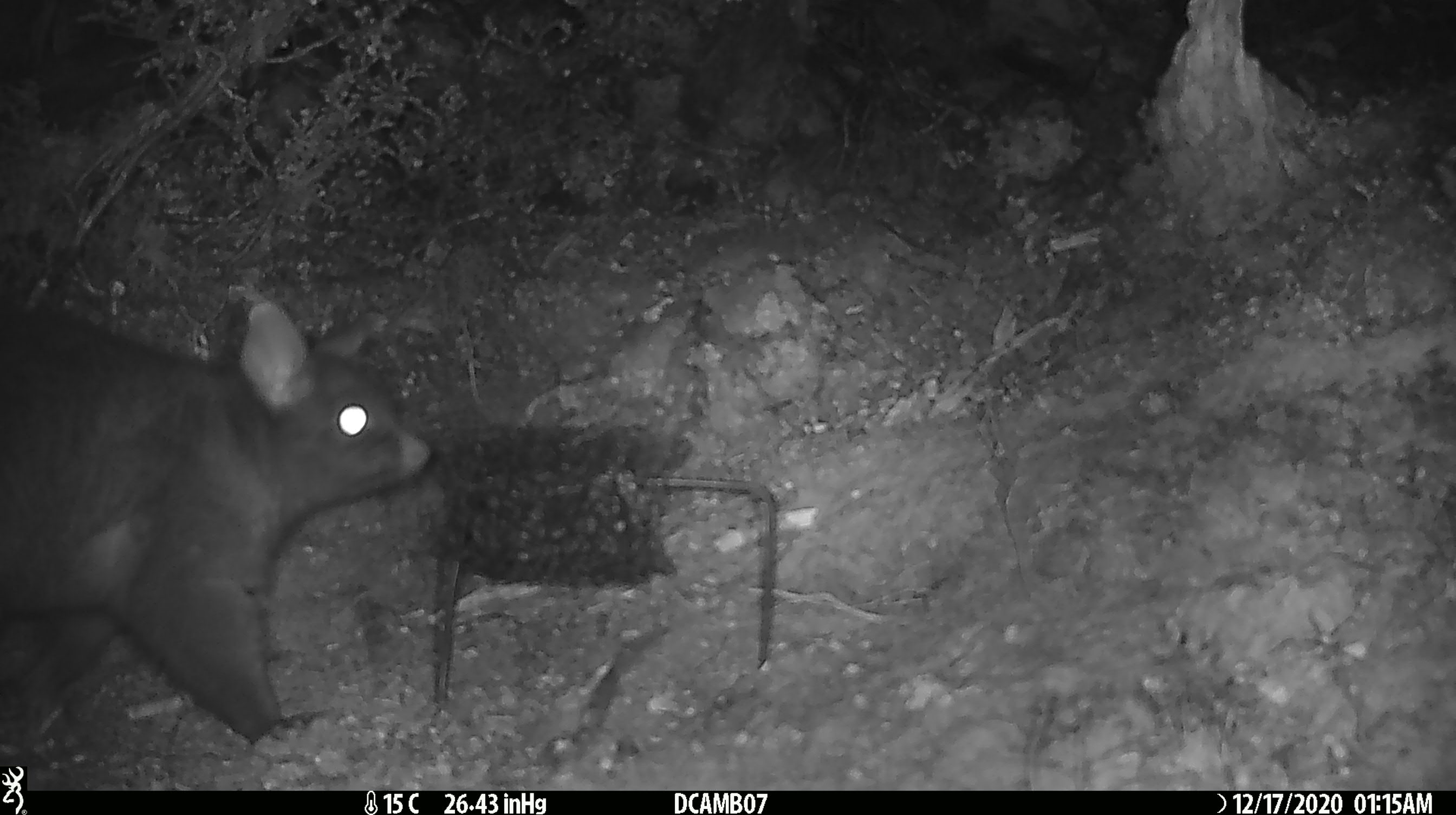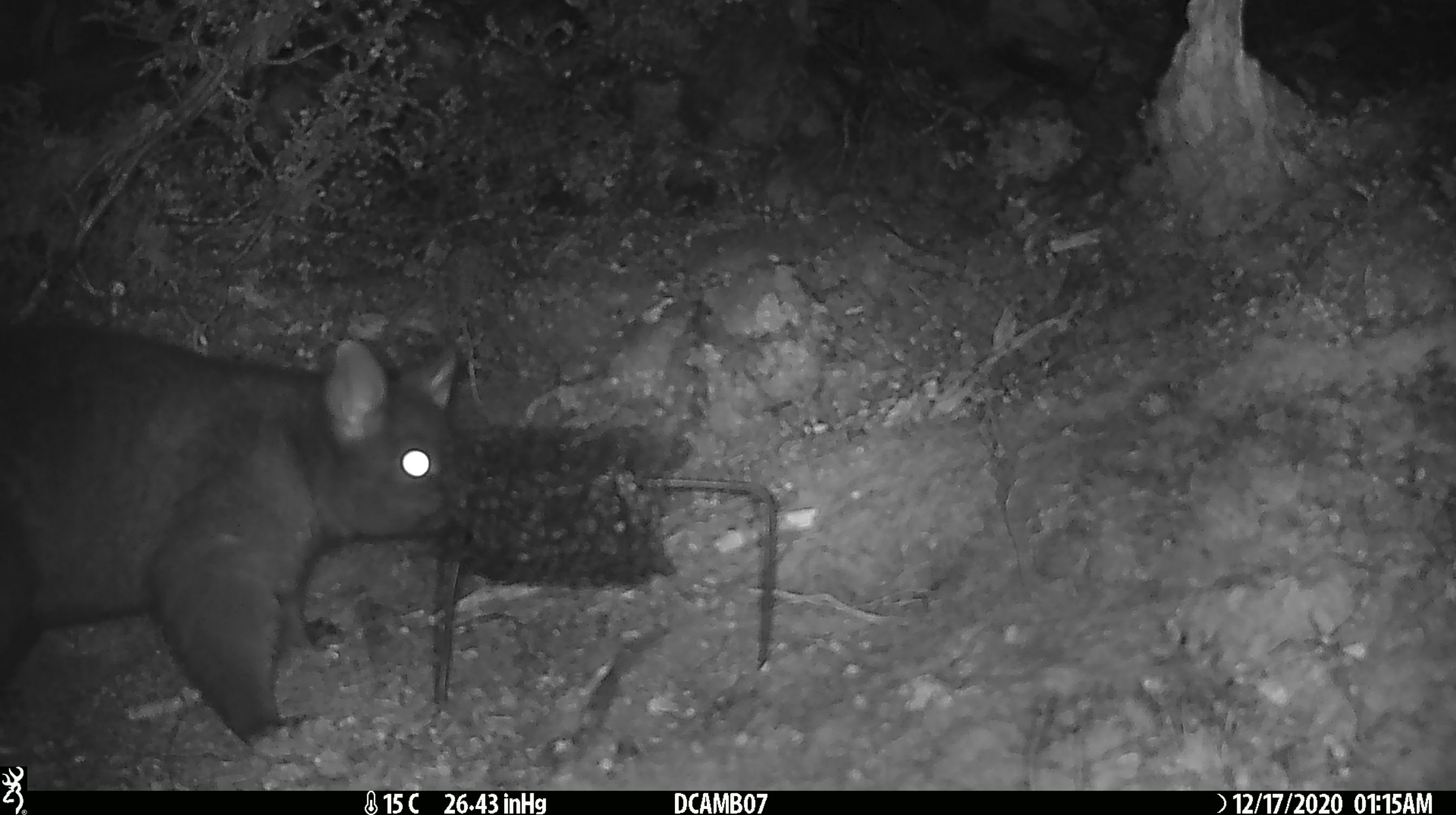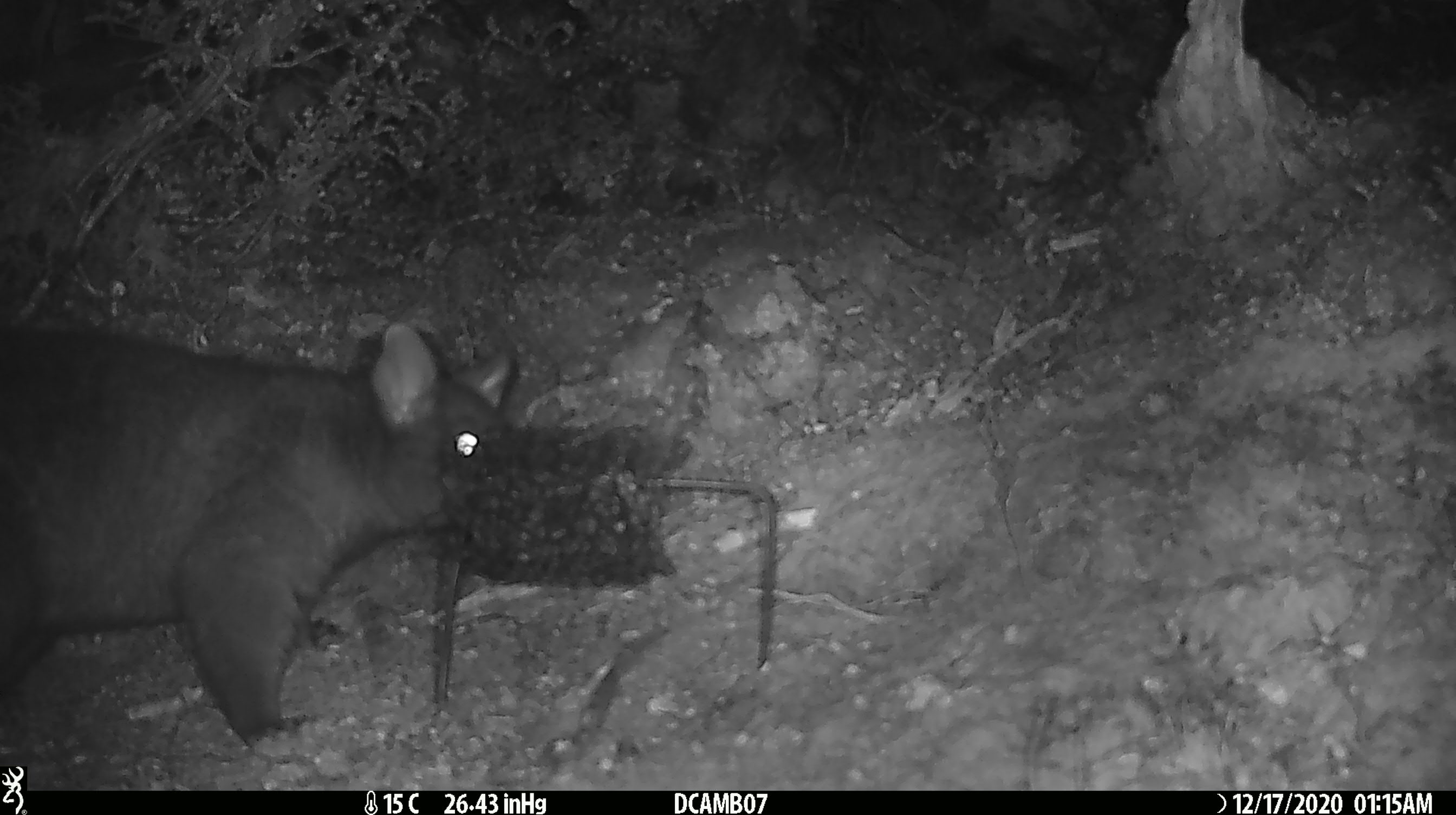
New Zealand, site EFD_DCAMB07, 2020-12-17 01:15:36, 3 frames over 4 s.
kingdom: Animalia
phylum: Chordata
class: Mammalia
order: Diprotodontia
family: Phalangeridae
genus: Trichosurus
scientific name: Trichosurus vulpecula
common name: common brushtail possum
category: possum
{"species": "possum (common brushtail possum) (Trichosurus vulpecula)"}